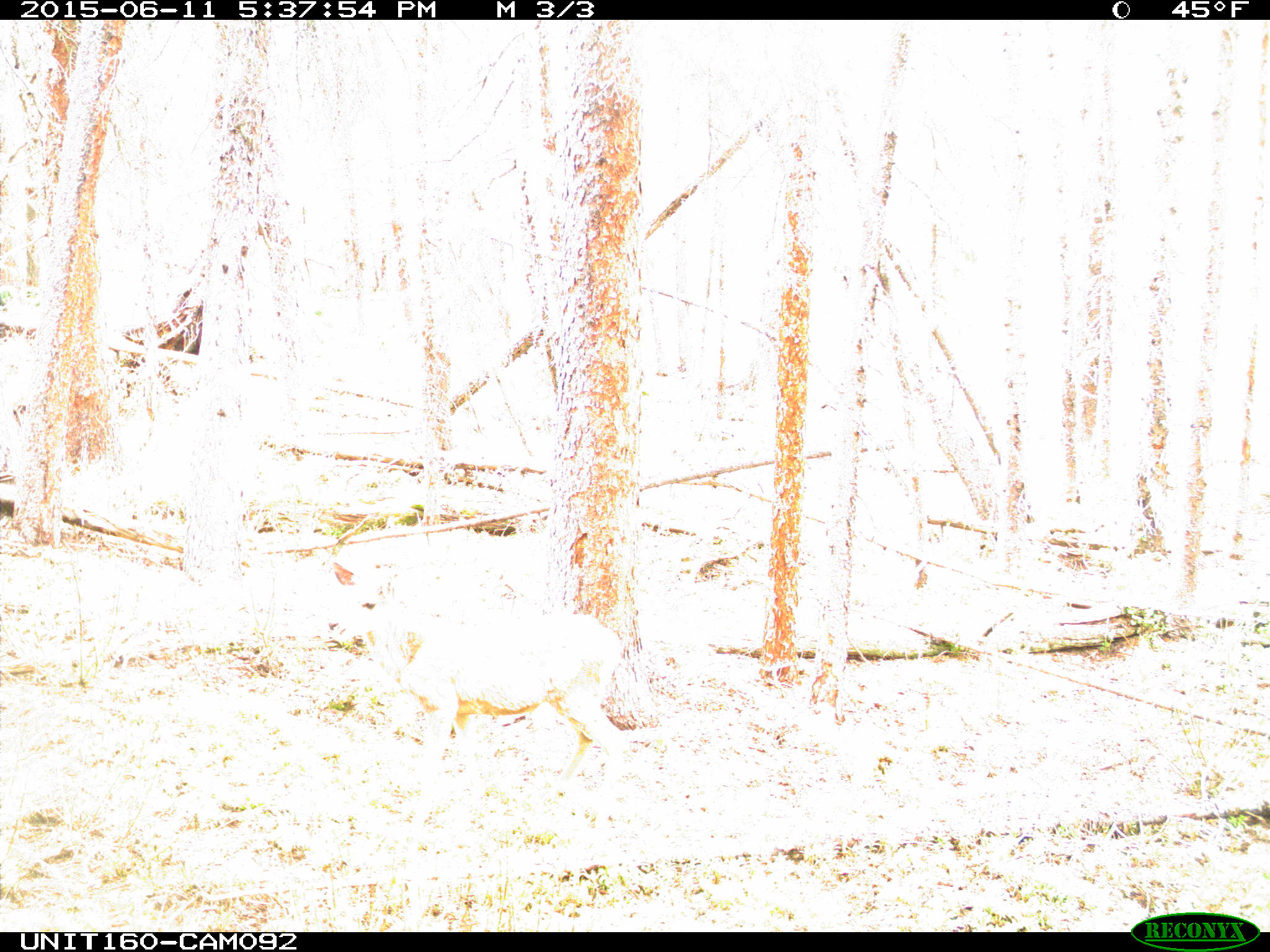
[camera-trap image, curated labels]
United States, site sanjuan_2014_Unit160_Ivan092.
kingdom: Animalia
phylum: Chordata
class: Mammalia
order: Artiodactyla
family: Cervidae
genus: Odocoileus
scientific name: Odocoileus hemionus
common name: mule deer